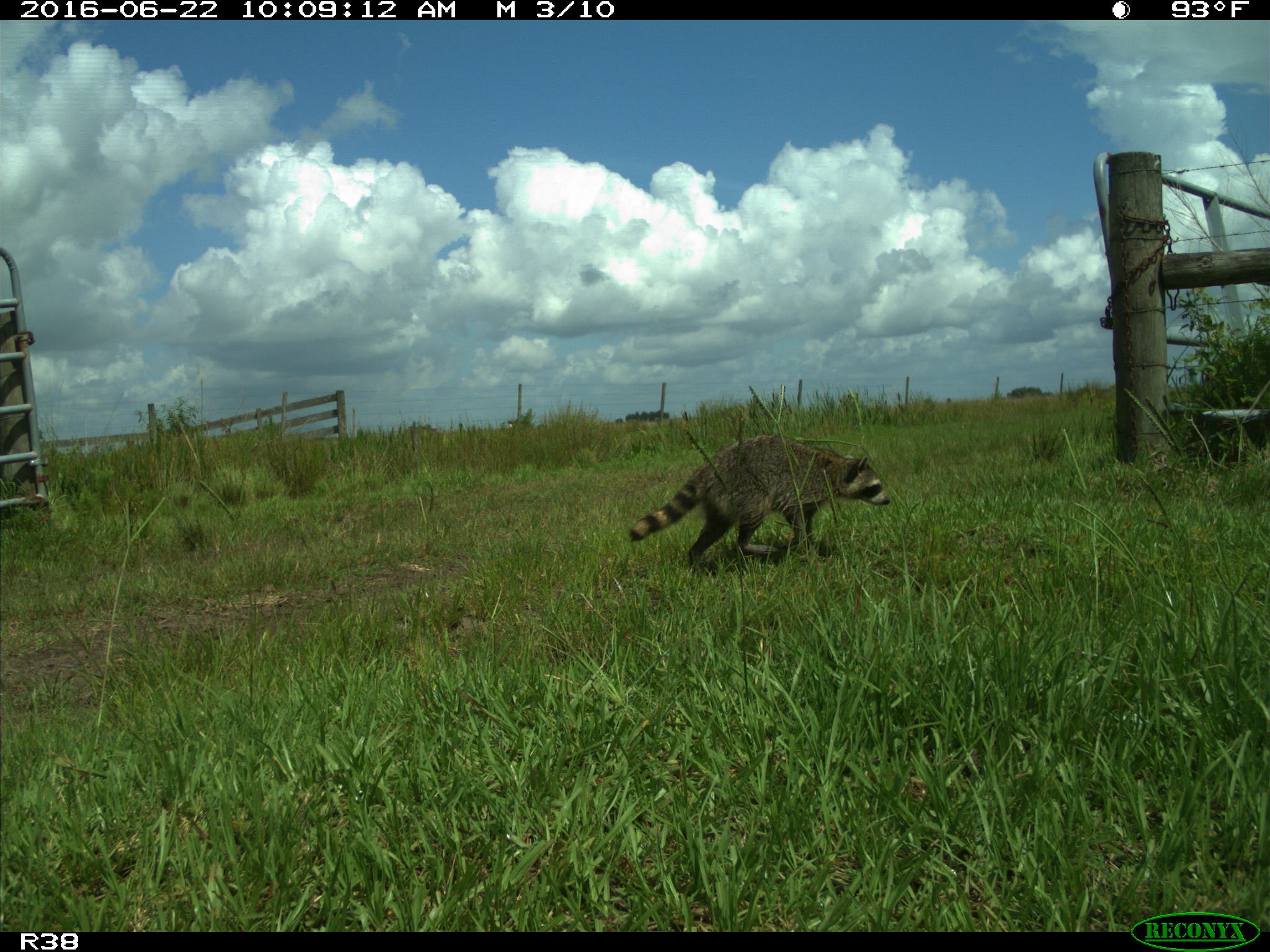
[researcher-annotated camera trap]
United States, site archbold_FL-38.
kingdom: Animalia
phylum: Chordata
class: Mammalia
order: Carnivora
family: Procyonidae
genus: Procyon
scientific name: Procyon lotor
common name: common raccoon